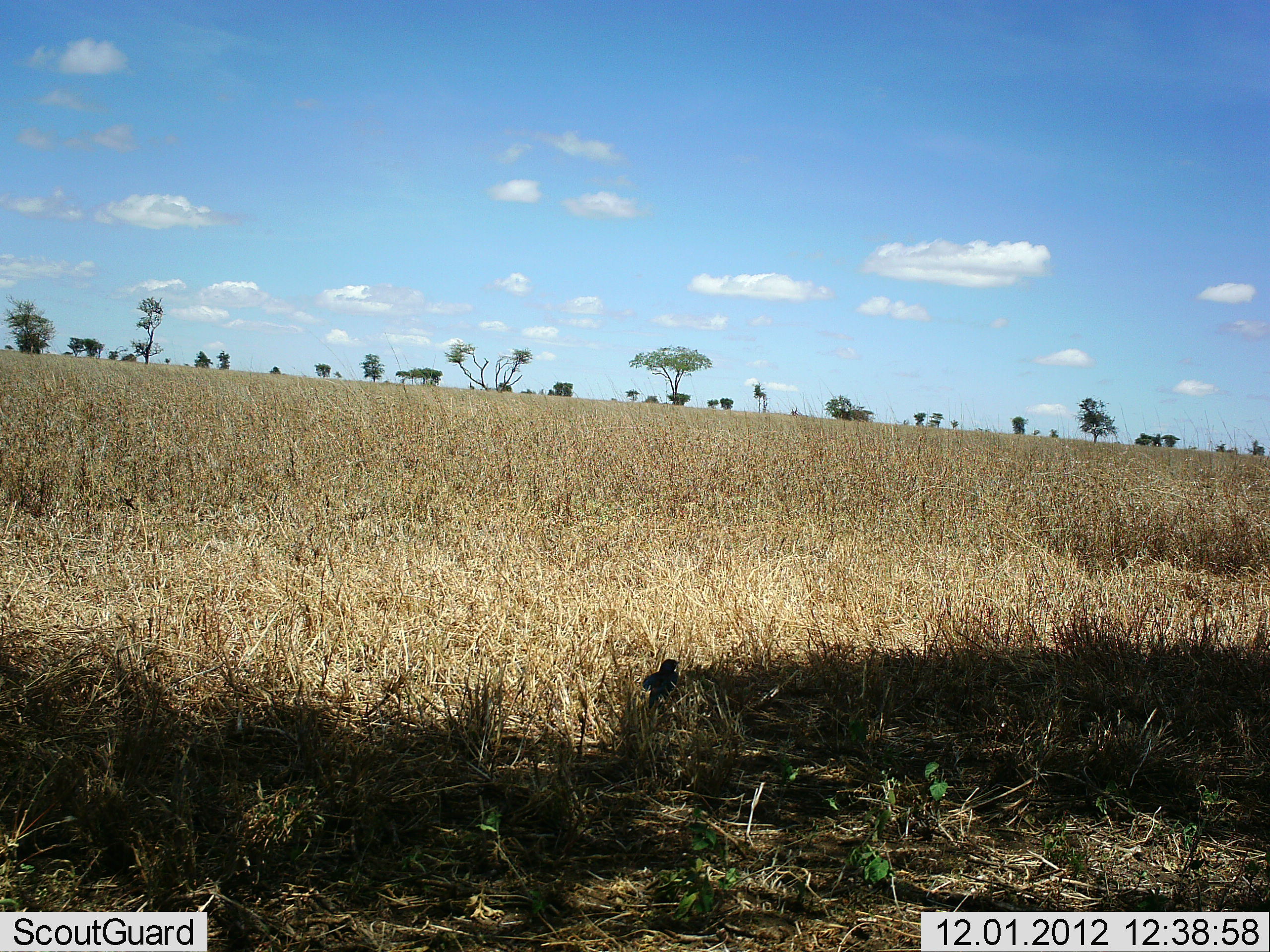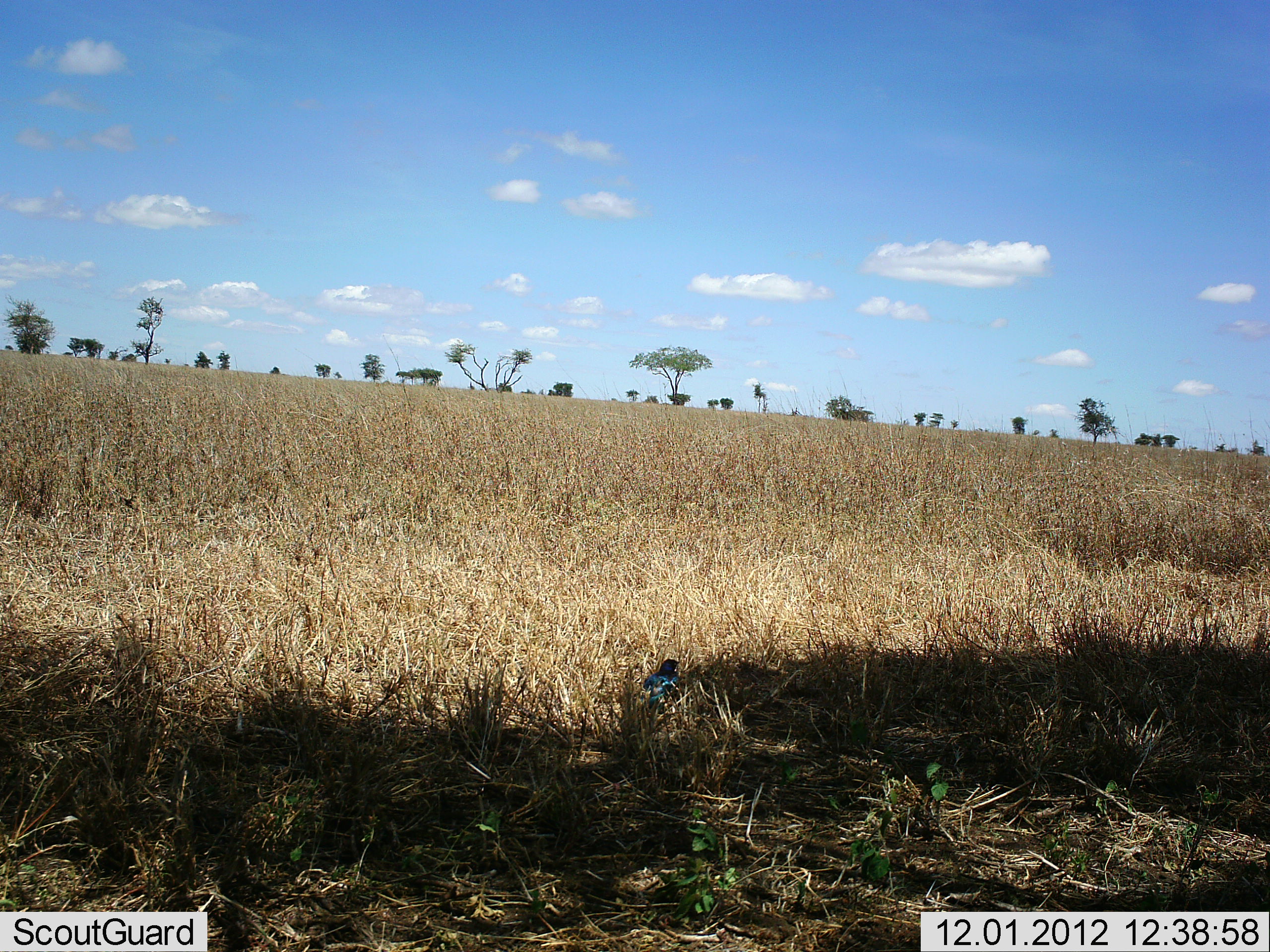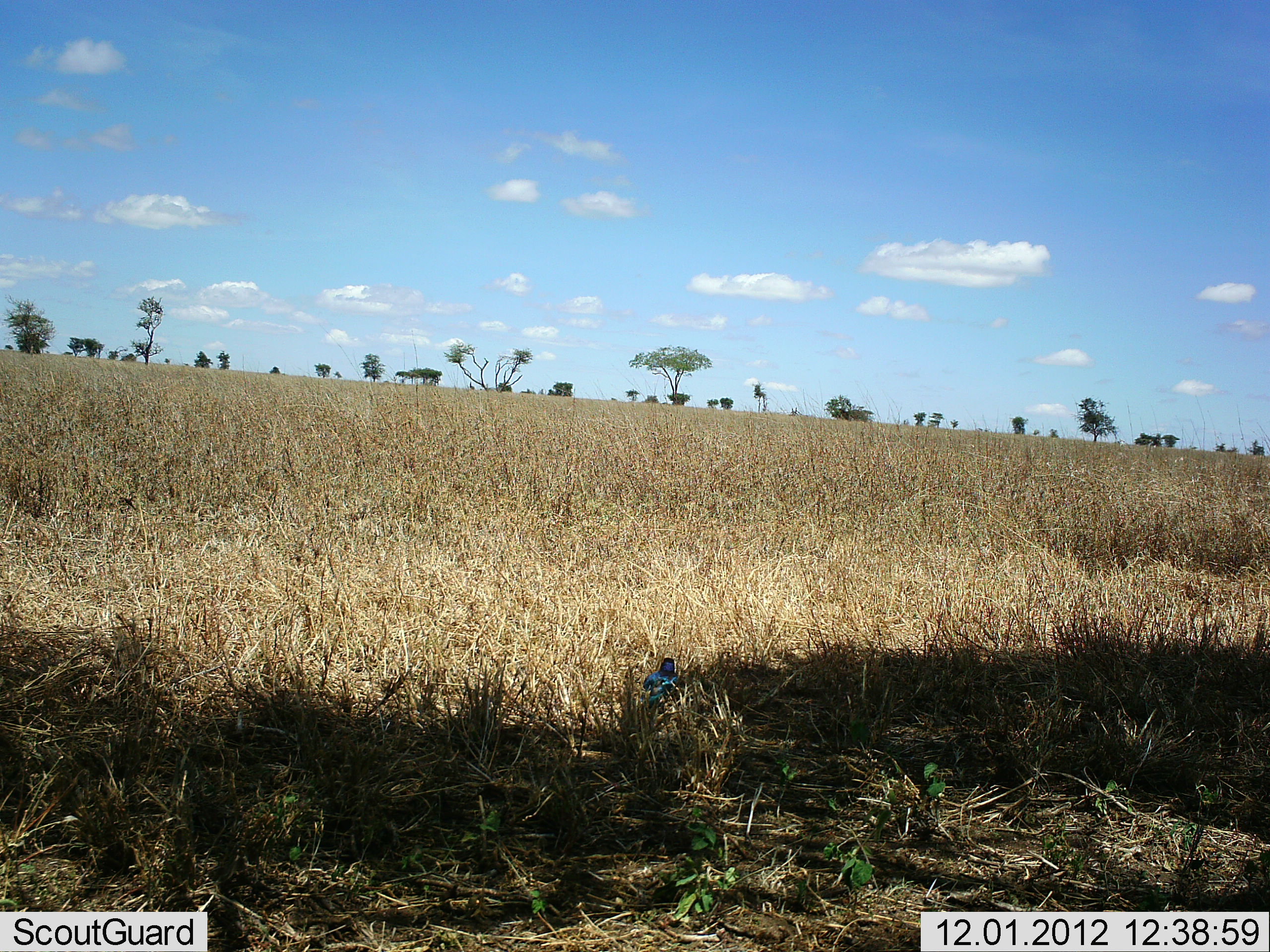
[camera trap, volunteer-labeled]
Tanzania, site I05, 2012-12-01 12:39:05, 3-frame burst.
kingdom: Animalia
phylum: Chordata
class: Aves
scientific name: Aves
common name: bird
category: otherbird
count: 1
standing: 64%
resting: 30%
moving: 3%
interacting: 0%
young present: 0%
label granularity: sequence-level